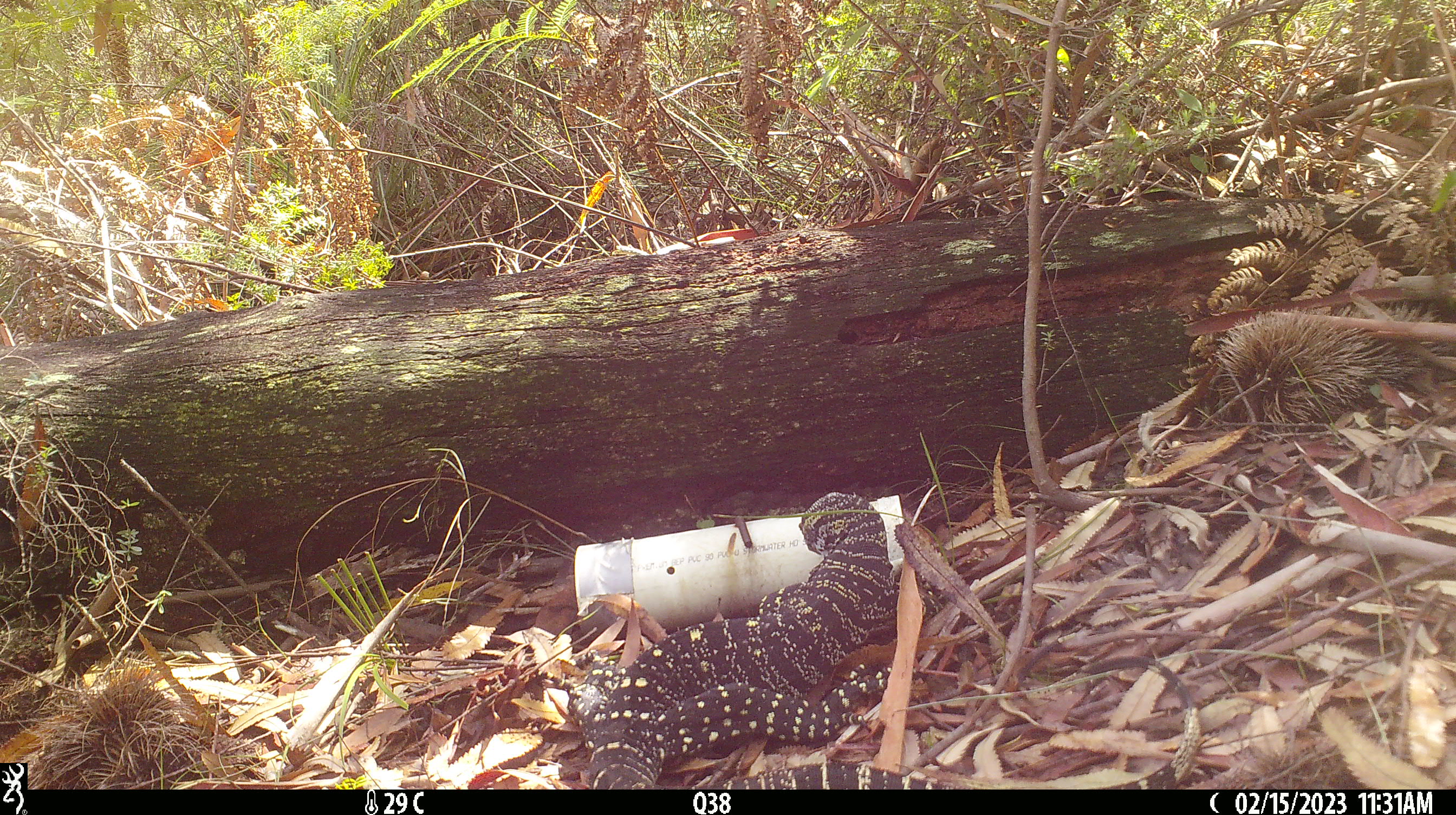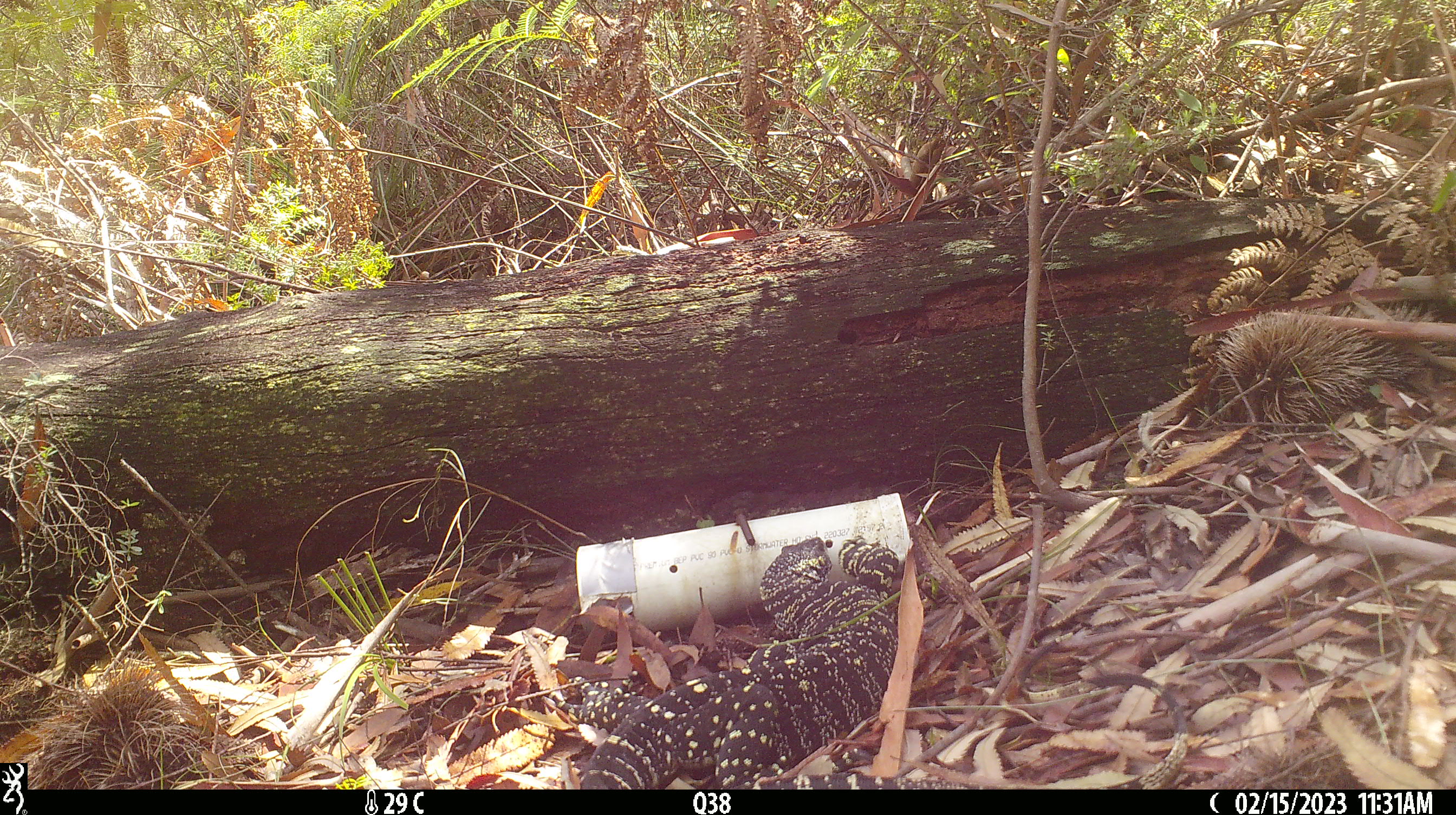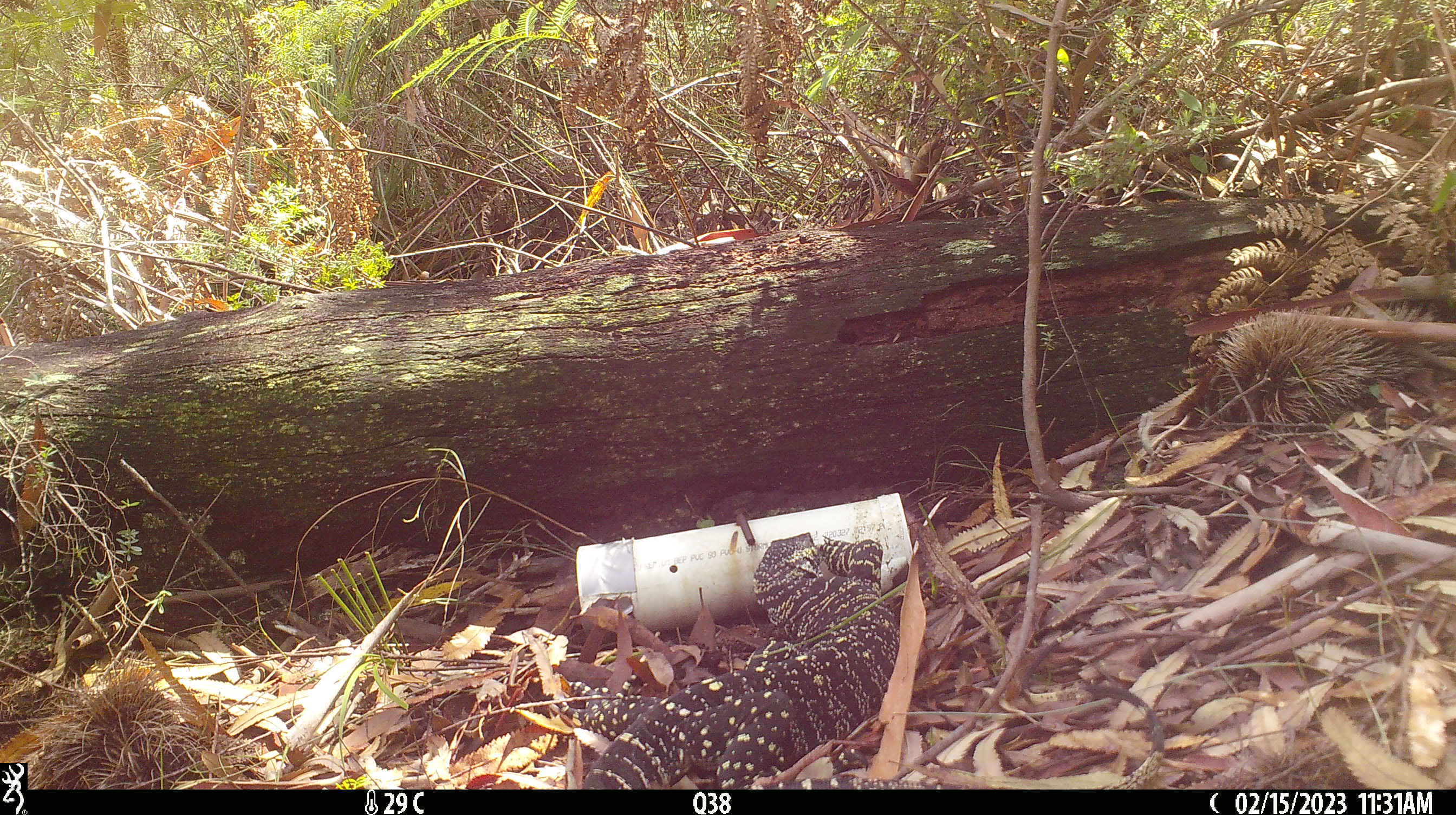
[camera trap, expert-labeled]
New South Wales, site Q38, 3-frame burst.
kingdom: Animalia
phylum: Chordata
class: Reptilia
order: Squamata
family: Varanidae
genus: Varanus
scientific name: Varanus varius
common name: lace monitor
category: goanna